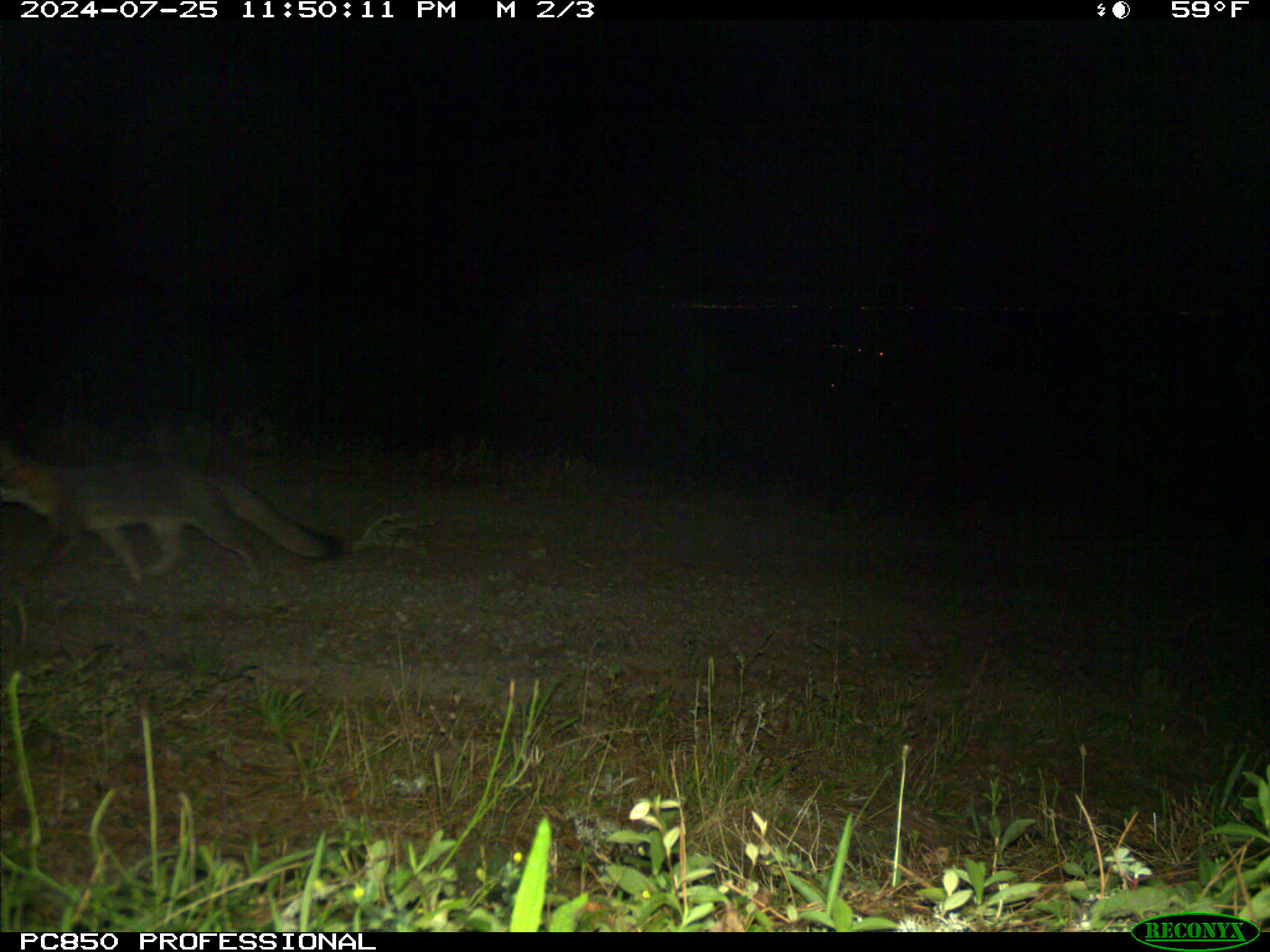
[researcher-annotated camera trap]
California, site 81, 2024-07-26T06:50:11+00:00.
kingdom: Animalia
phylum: Chordata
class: Mammalia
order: Carnivora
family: Canidae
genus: Urocyon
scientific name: Urocyon cinereoargenteus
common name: gray fox